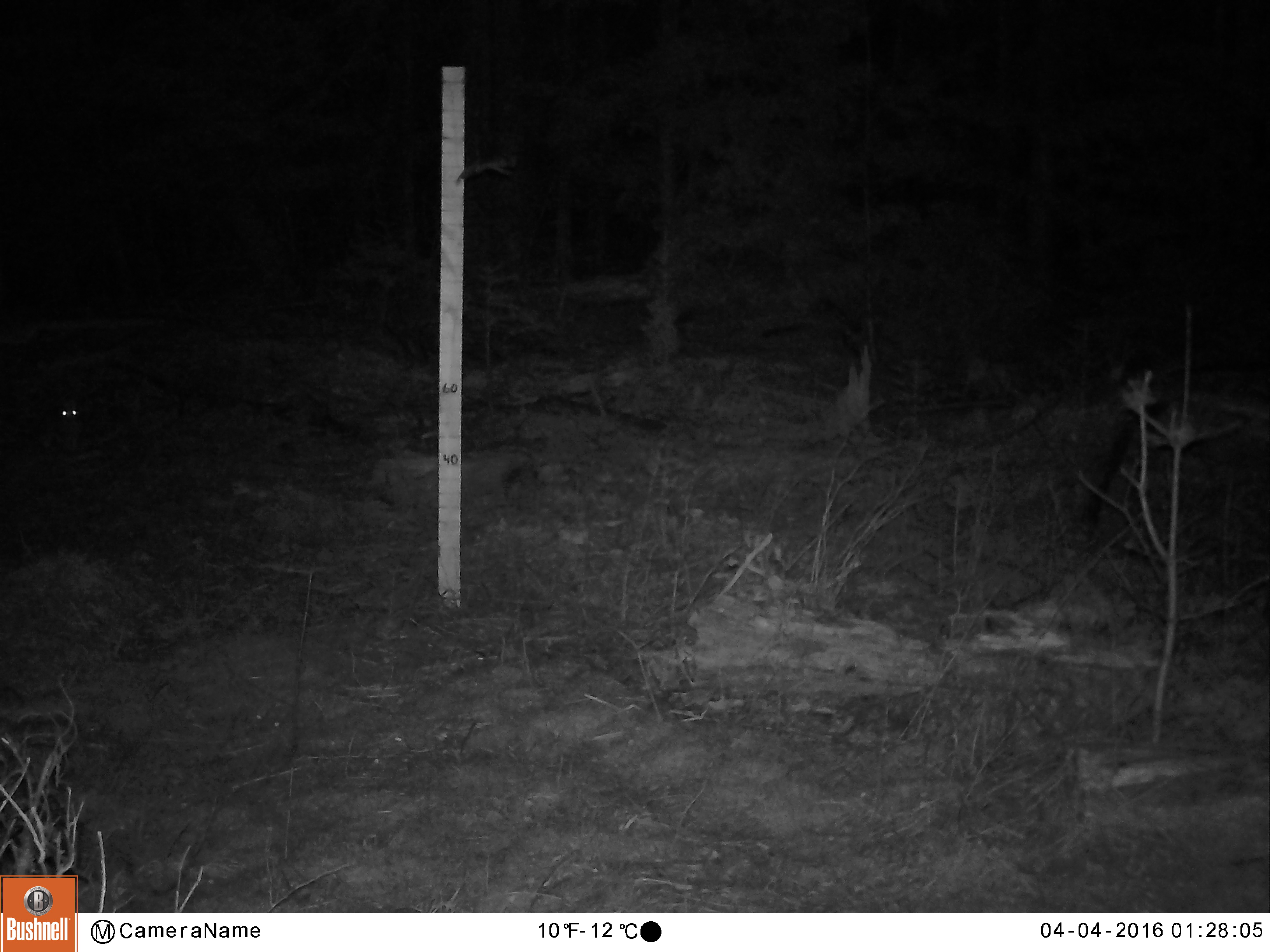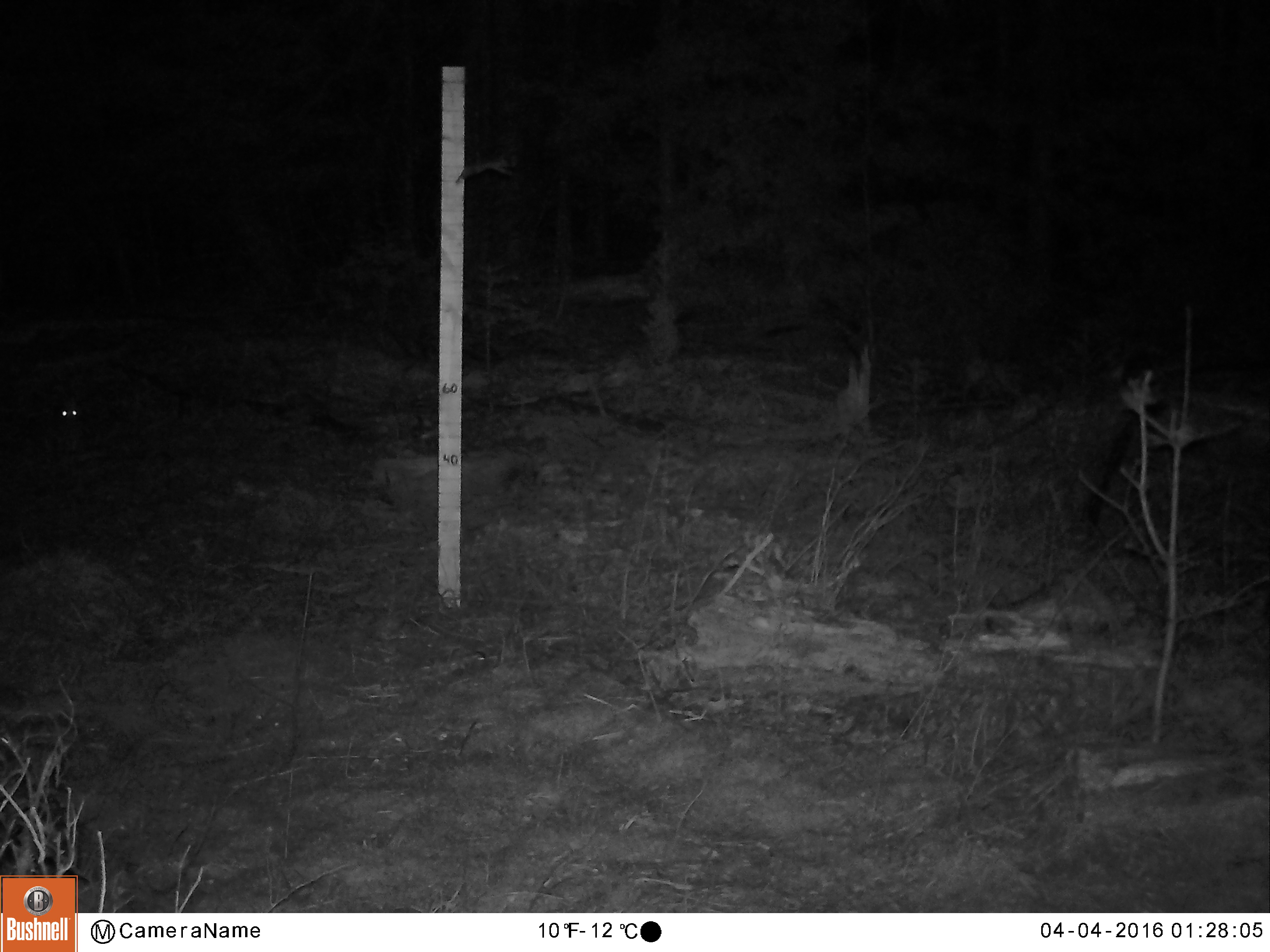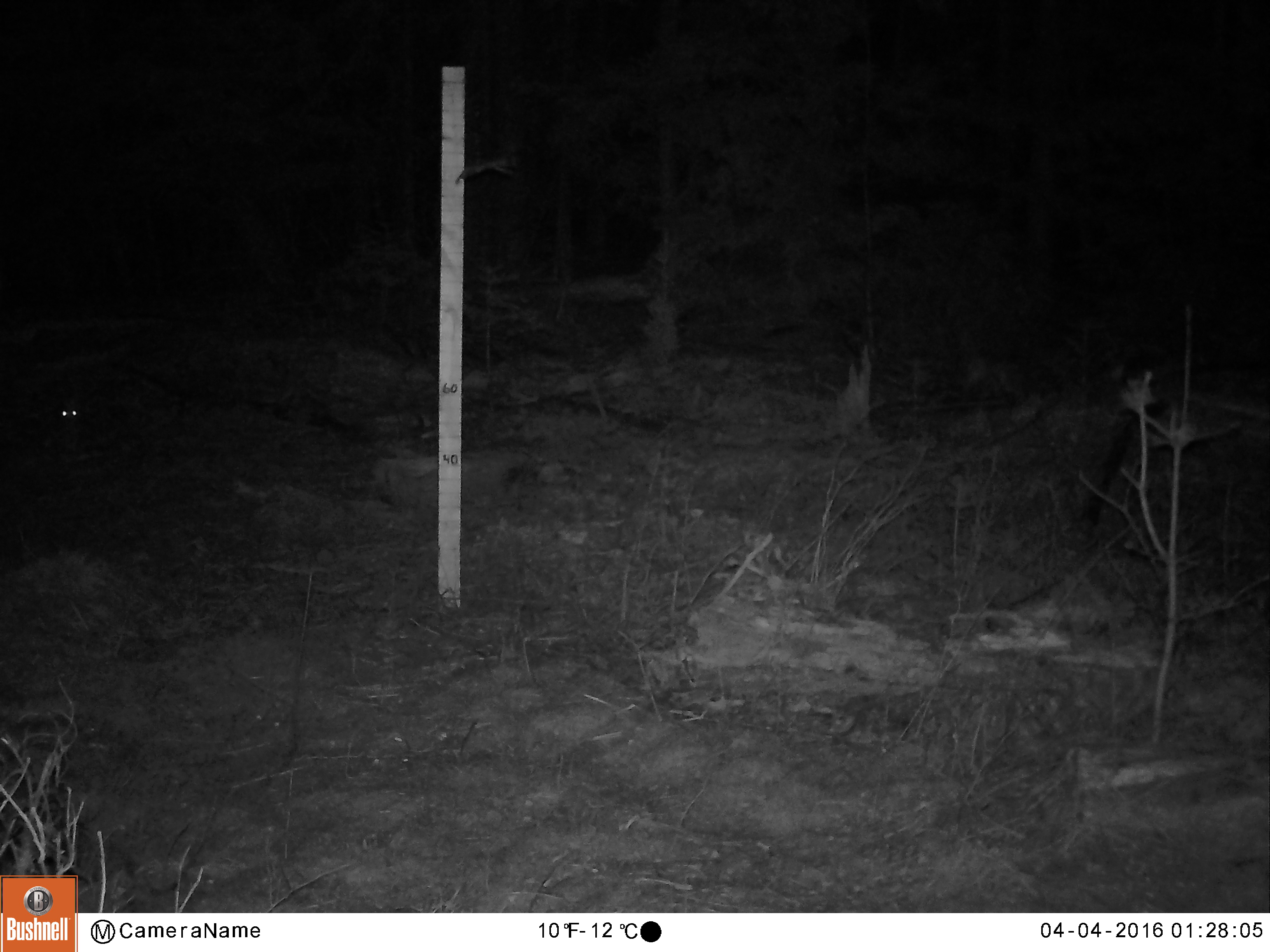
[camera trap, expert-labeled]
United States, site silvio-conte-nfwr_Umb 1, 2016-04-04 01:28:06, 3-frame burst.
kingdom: Animalia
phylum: Chordata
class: Mammalia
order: Lagomorpha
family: Leporidae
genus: Lepus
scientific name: Lepus americanus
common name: snowshoe hare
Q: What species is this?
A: Snowshoe hare (Lepus americanus).